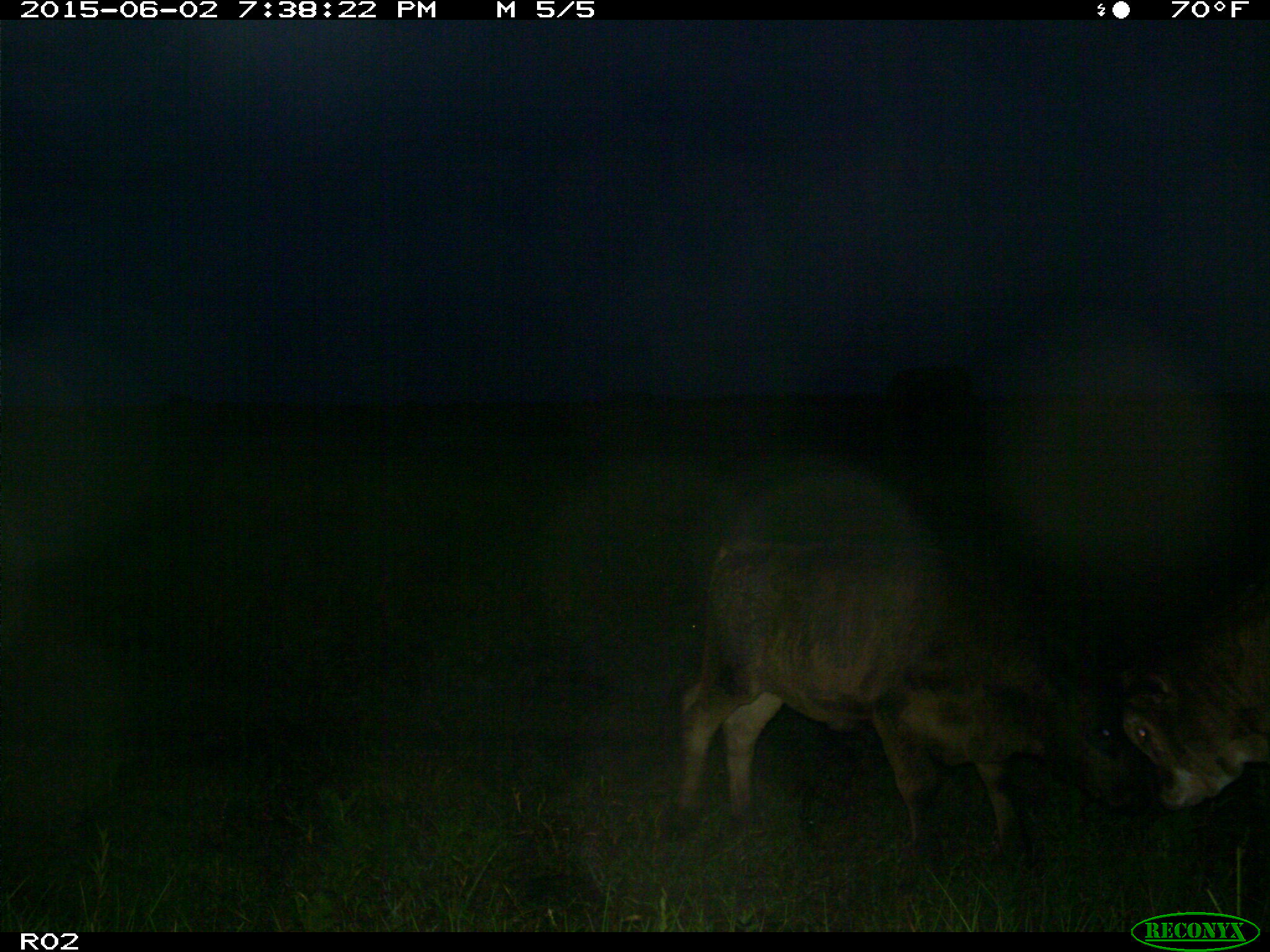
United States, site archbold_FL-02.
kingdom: Animalia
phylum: Chordata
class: Mammalia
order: Artiodactyla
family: Bovidae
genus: Bos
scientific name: Bos taurus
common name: domestic cow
Bos taurus (domestic cow).